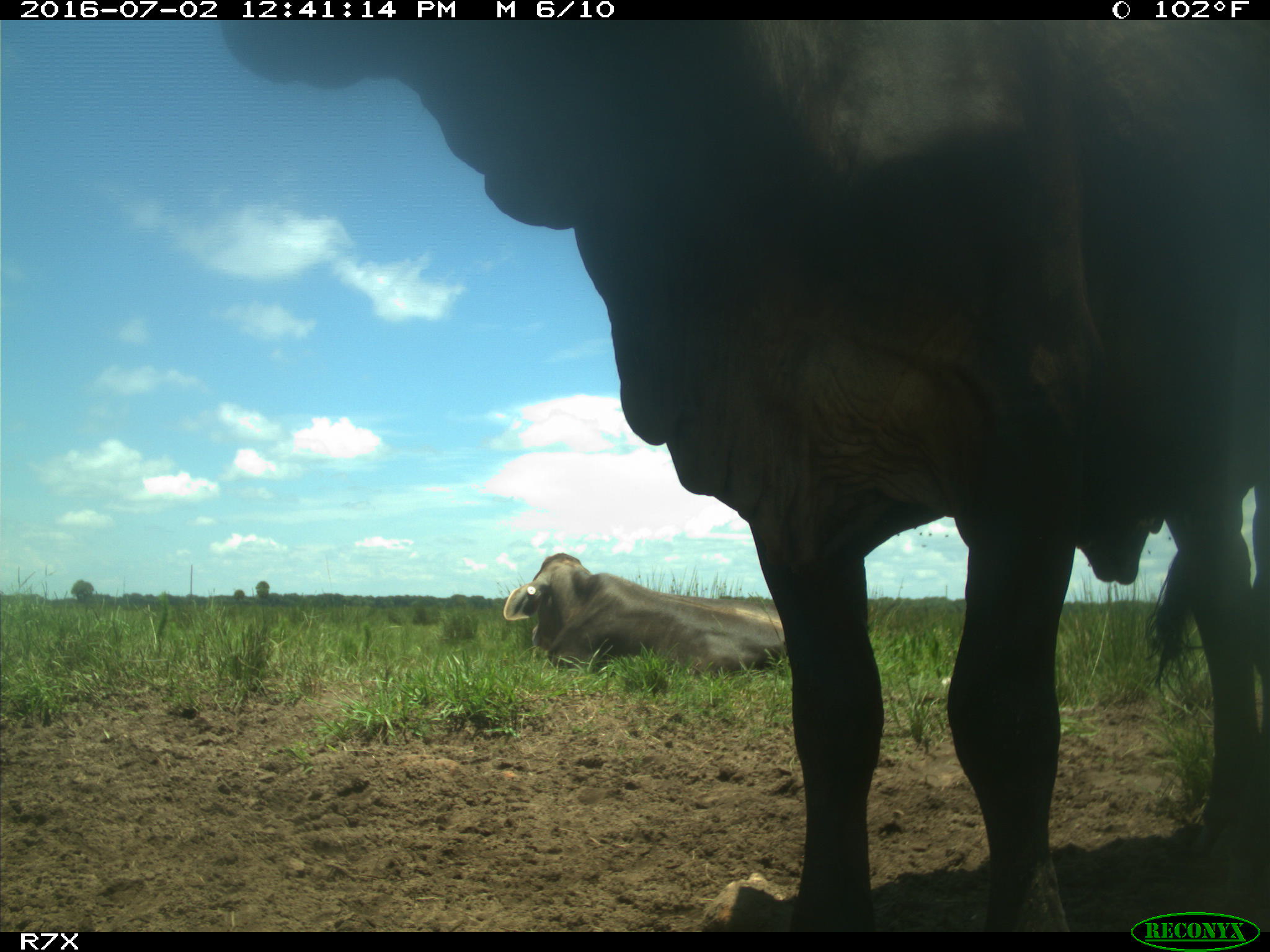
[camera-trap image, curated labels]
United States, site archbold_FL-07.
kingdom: Animalia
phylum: Chordata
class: Mammalia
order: Artiodactyla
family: Bovidae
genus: Bos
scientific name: Bos taurus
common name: domestic cow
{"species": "Bos taurus (domestic cow)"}